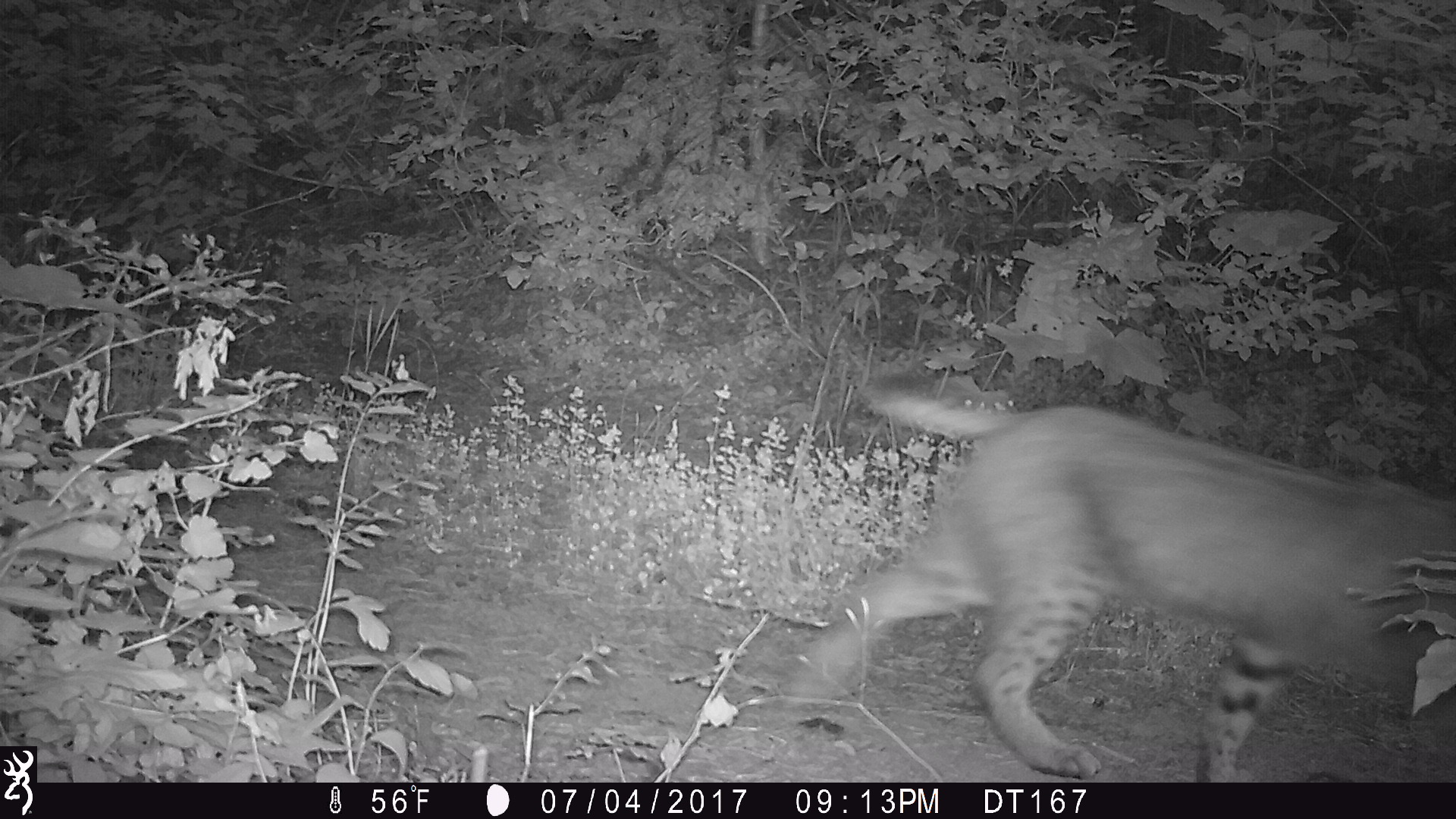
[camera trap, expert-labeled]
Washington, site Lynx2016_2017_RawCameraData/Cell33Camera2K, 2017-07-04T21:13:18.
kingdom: Animalia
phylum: Chordata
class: Mammalia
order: Carnivora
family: Felidae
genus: Lynx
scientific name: Lynx rufus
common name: bobcat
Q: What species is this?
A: Lynx rufus (bobcat).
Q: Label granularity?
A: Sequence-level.